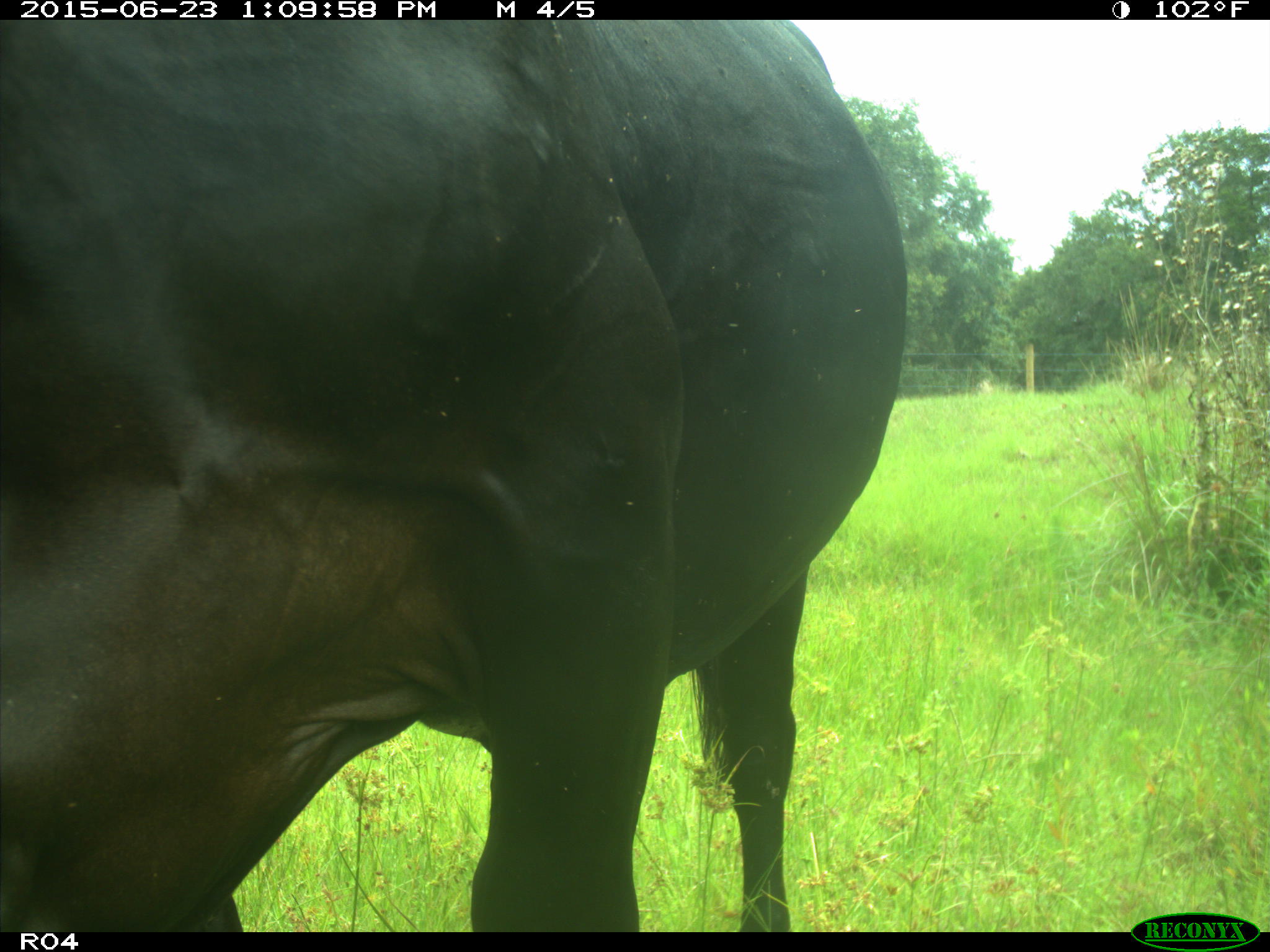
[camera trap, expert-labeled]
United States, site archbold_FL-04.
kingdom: Animalia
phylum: Chordata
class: Mammalia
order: Artiodactyla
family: Bovidae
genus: Bos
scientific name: Bos taurus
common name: domestic cow